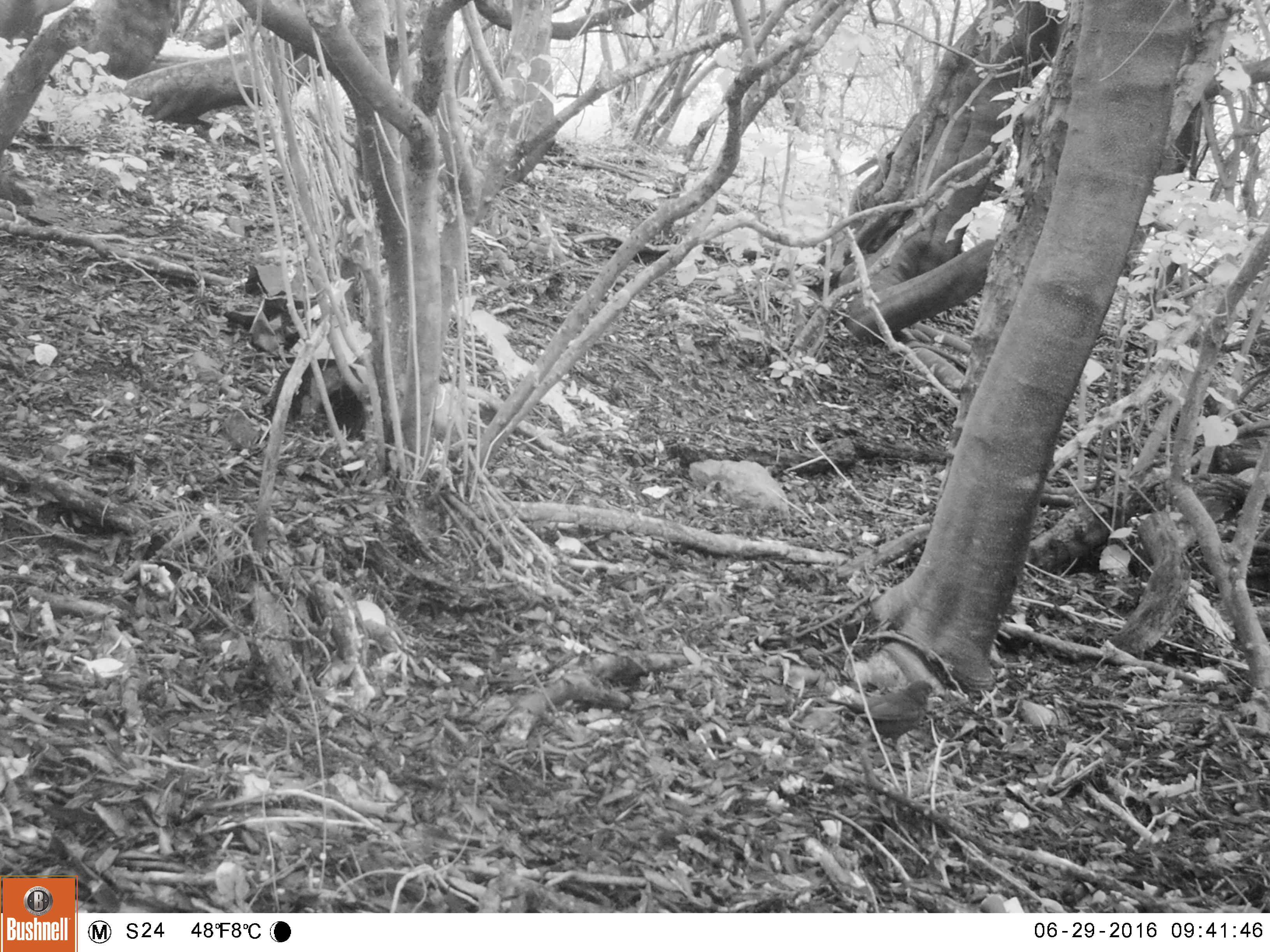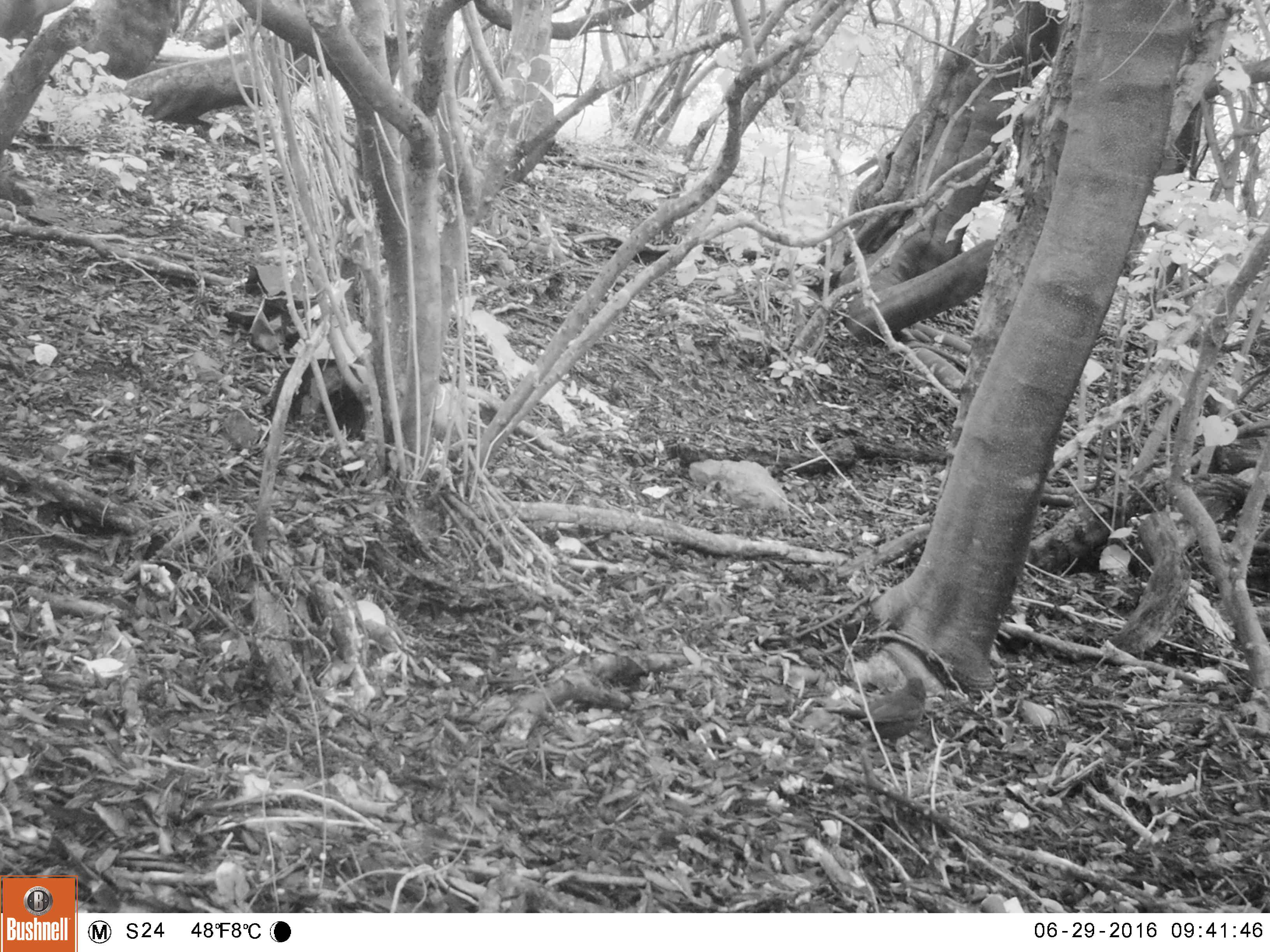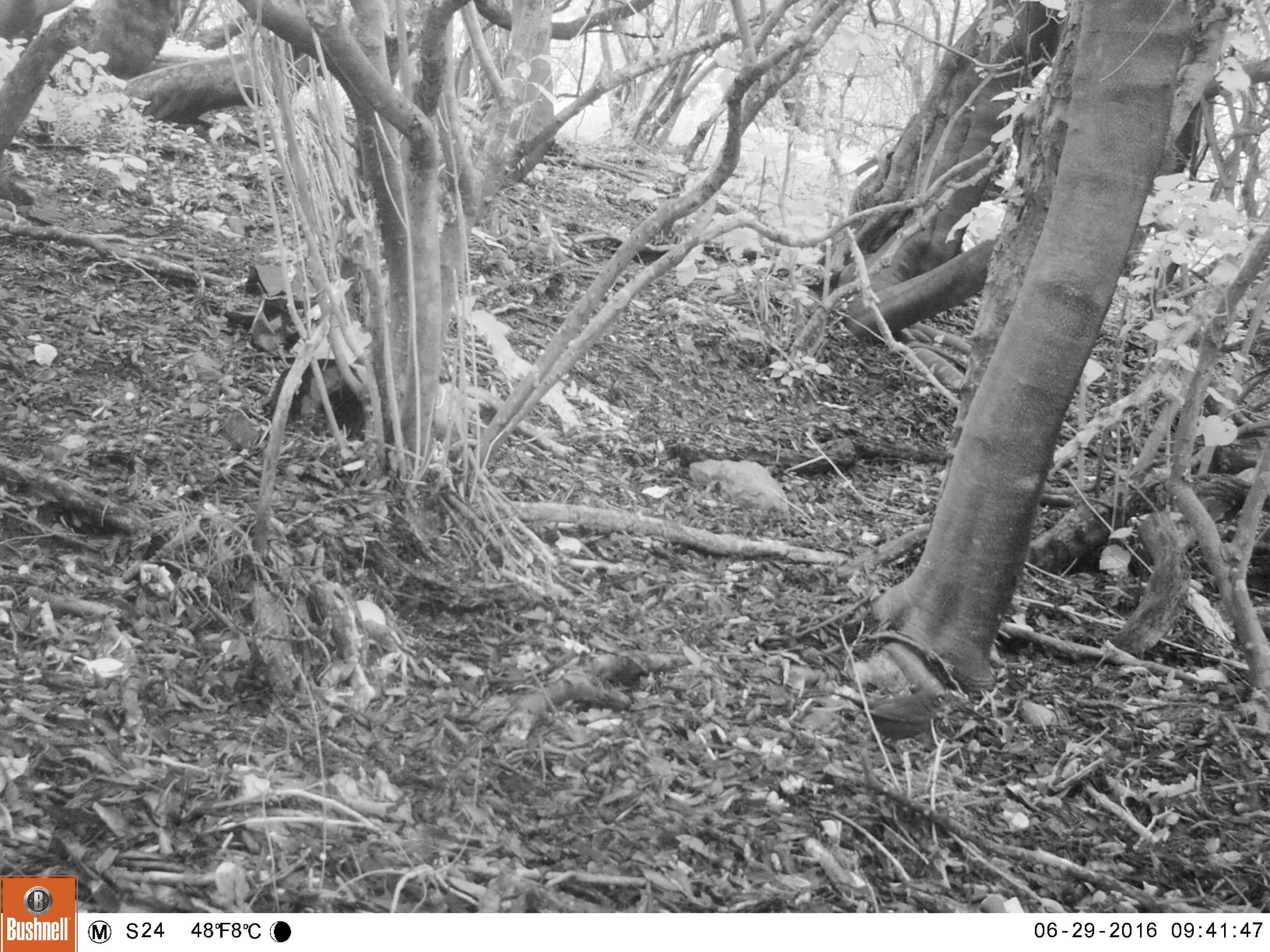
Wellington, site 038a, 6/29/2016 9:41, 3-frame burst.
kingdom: Animalia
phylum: Chordata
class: Aves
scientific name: Aves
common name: bird